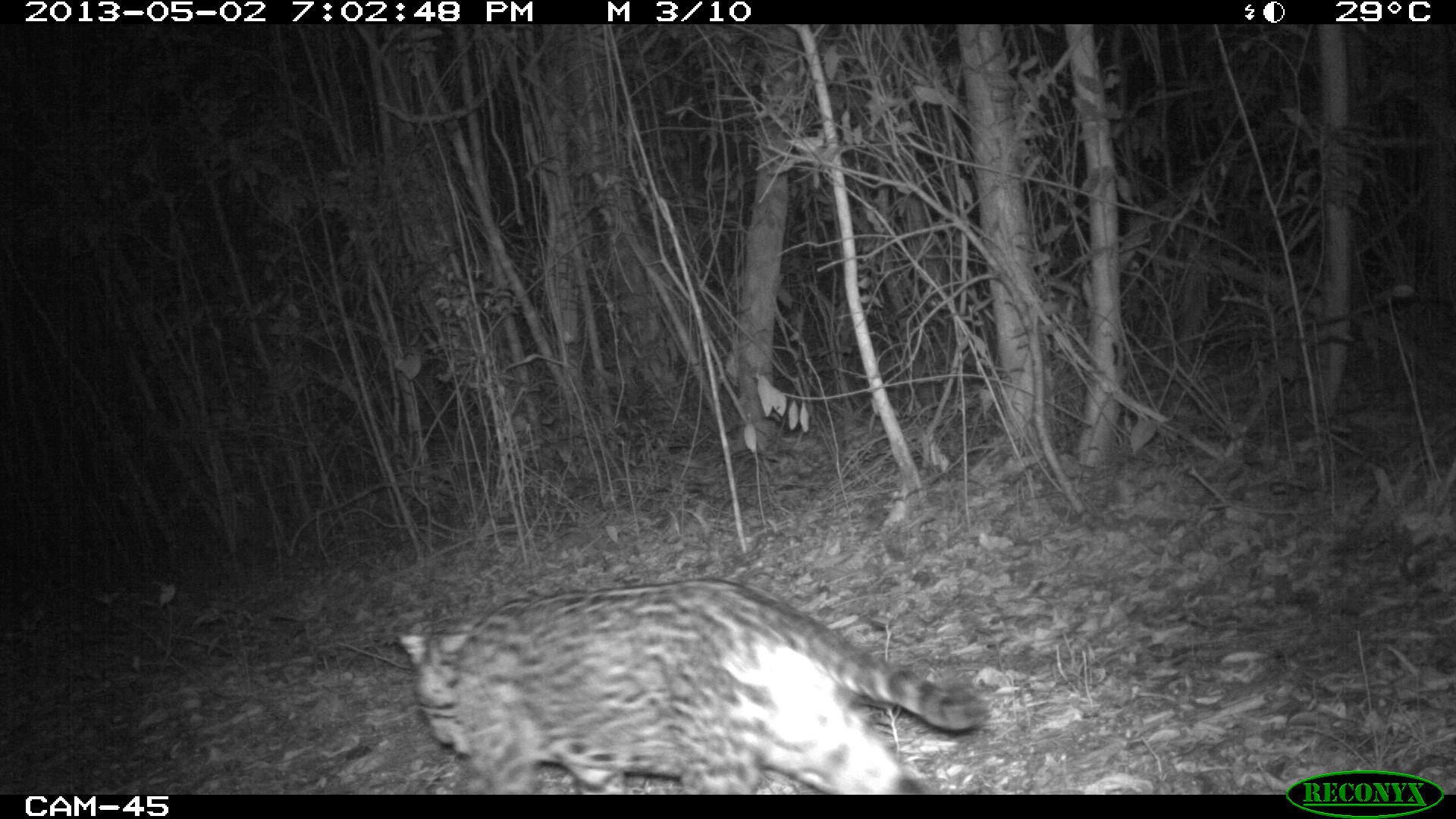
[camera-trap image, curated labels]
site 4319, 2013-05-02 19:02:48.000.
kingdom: Animalia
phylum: Chordata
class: Mammalia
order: Carnivora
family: Felidae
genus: Leopardus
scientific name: Leopardus pardalis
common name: ocelot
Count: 1.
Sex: male.